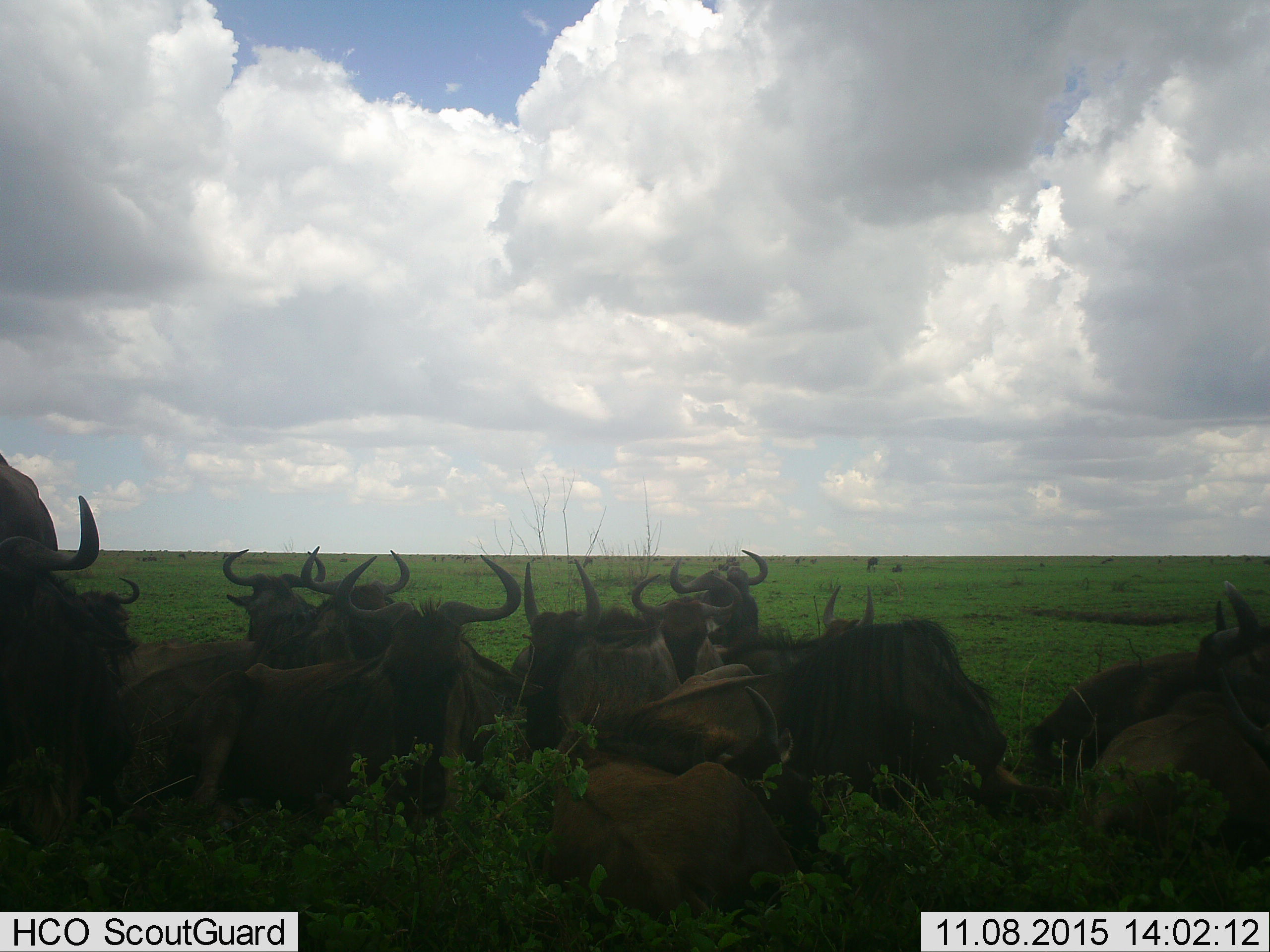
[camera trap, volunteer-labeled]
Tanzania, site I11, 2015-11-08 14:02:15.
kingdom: Animalia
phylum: Chordata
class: Mammalia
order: Artiodactyla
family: Bovidae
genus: Connochaetes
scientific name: Connochaetes taurinus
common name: blue wildebeest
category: wildebeest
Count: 11-50.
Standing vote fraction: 44%.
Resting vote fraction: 89%.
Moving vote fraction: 0%.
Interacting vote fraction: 22%.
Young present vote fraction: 0%.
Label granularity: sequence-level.